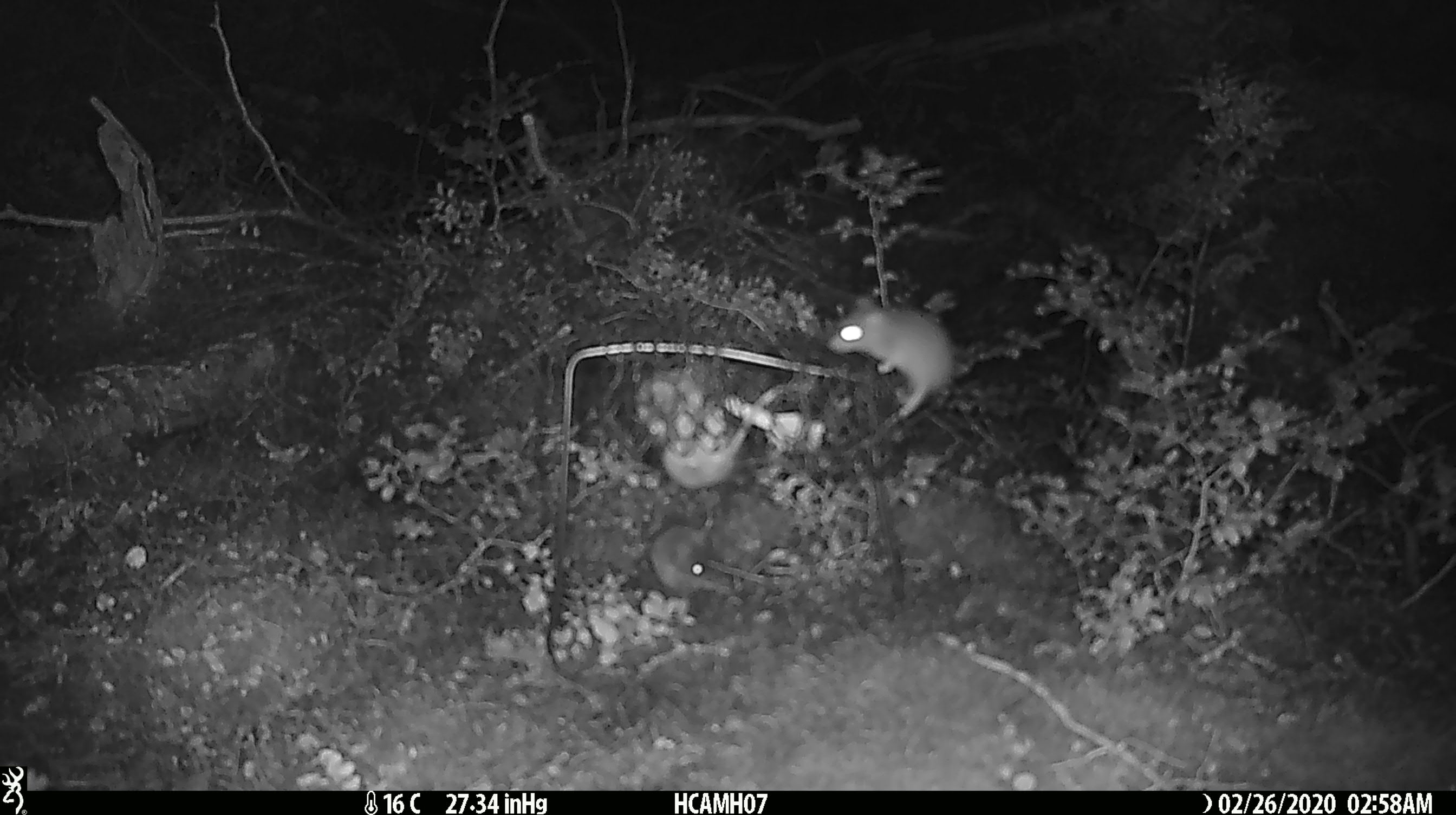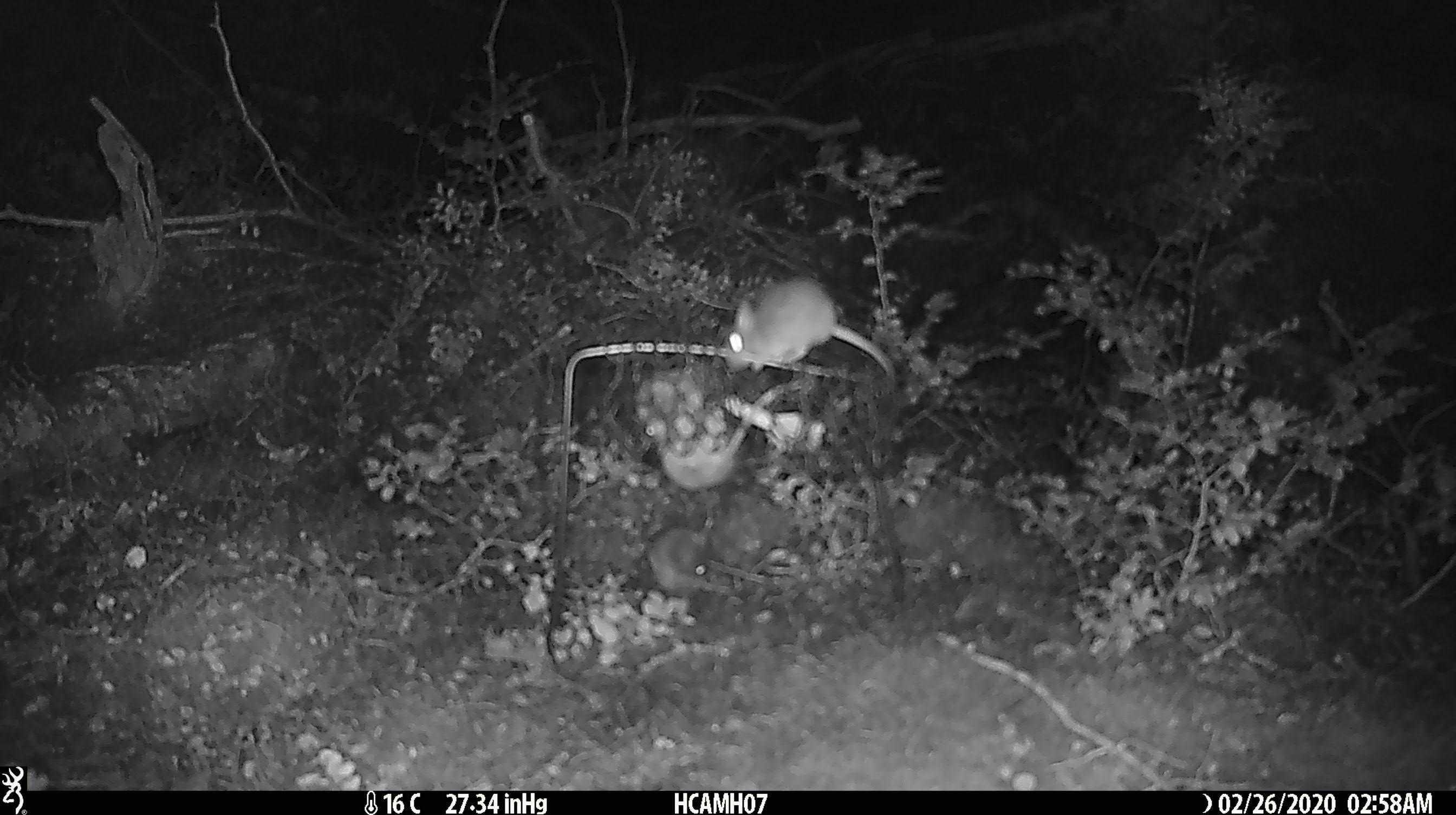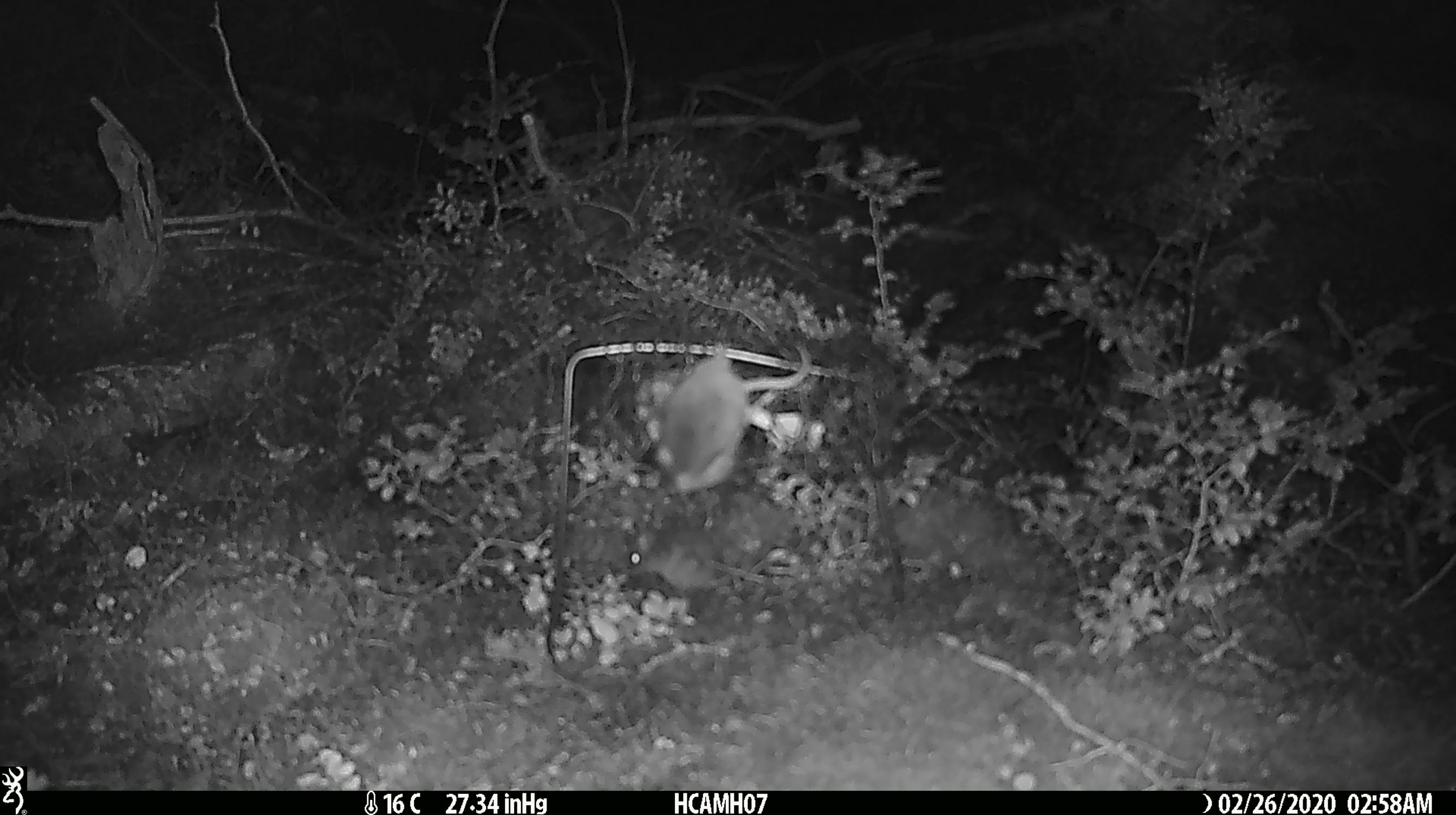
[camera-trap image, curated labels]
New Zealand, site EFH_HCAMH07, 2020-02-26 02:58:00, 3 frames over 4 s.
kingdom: Animalia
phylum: Chordata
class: Mammalia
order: Rodentia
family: Muridae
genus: Mus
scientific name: Mus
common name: mouse